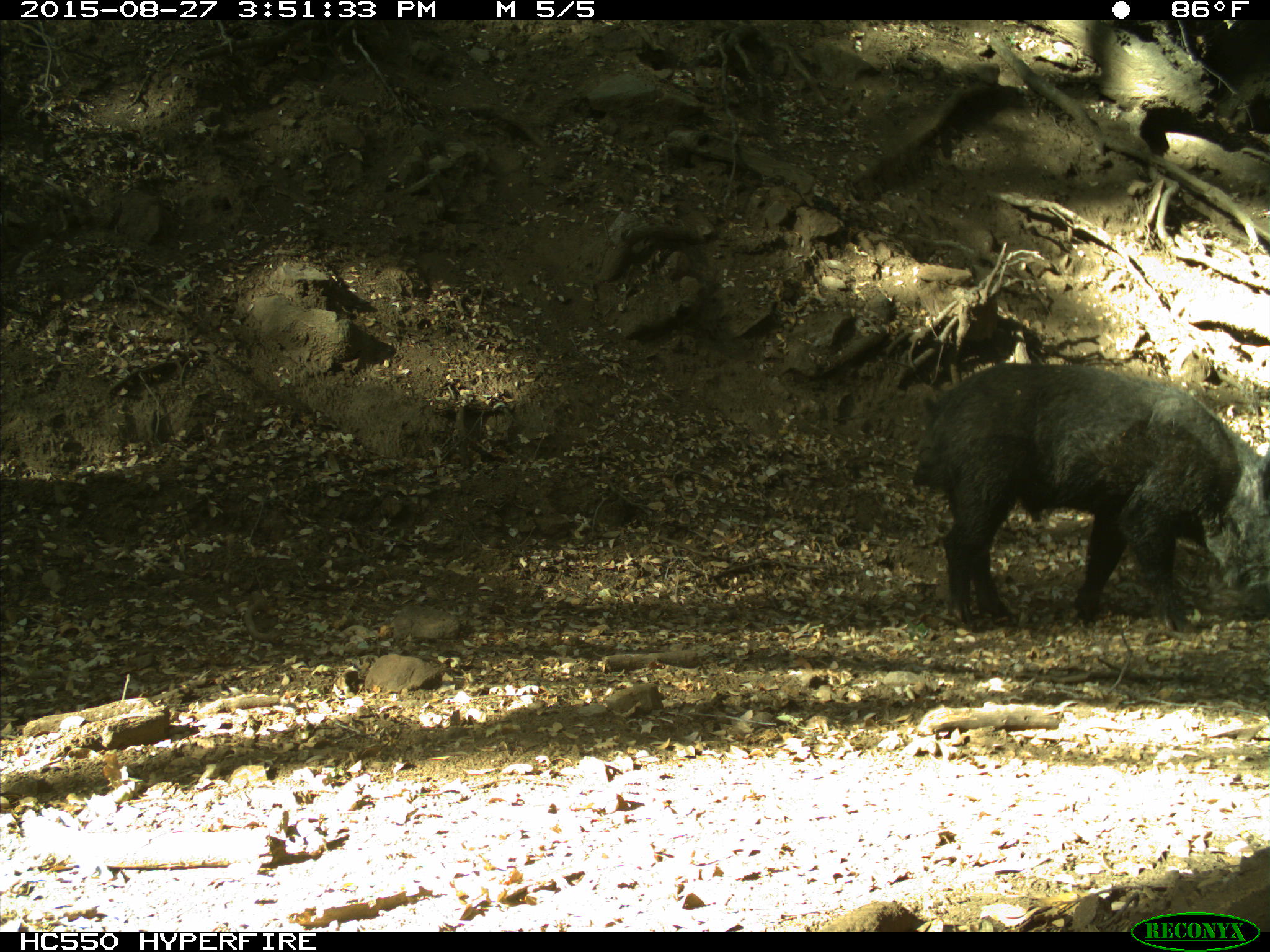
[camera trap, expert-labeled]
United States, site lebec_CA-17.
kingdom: Animalia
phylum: Chordata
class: Mammalia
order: Artiodactyla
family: Suidae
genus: Sus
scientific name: Sus scrofa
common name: wild boar